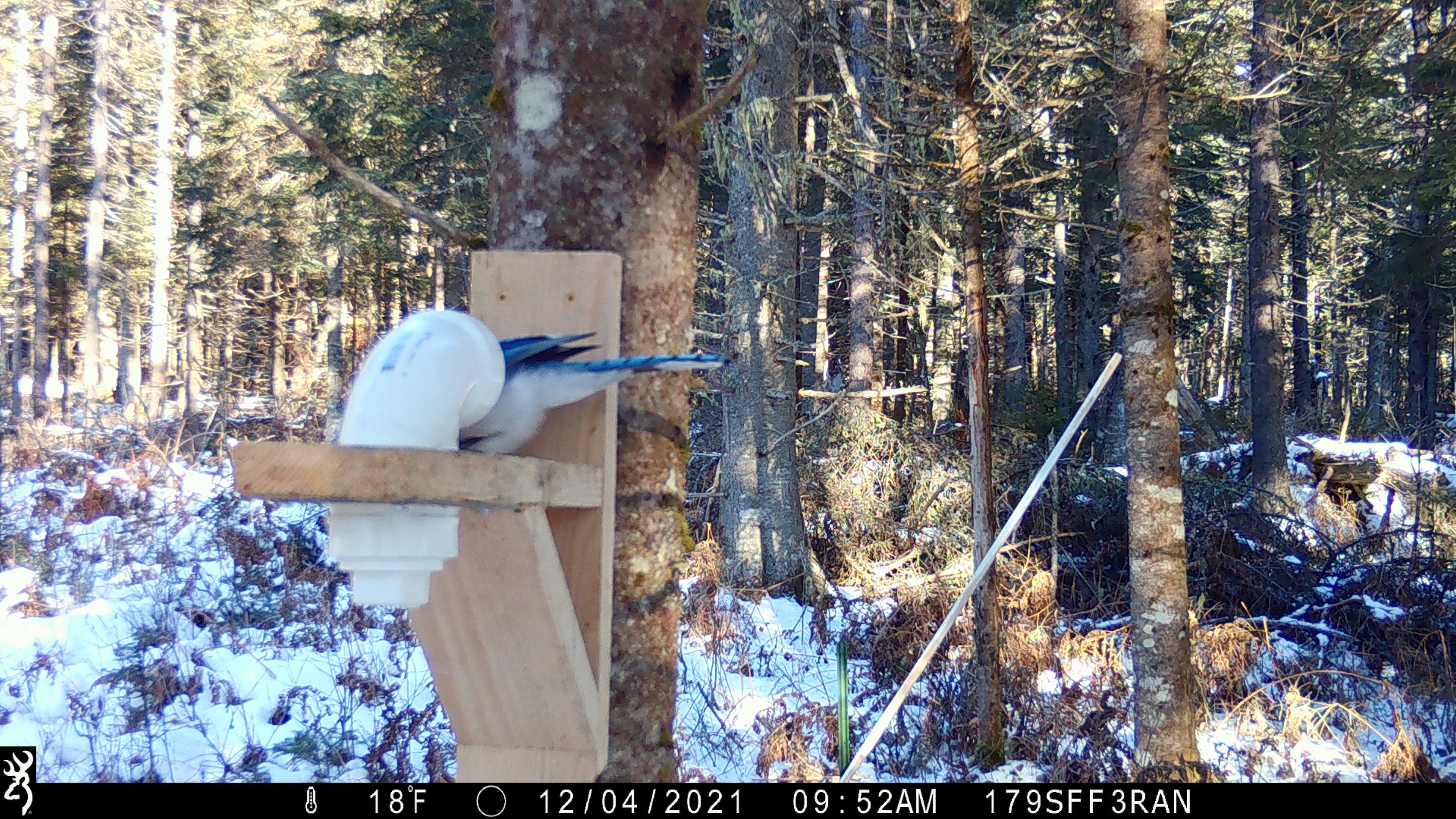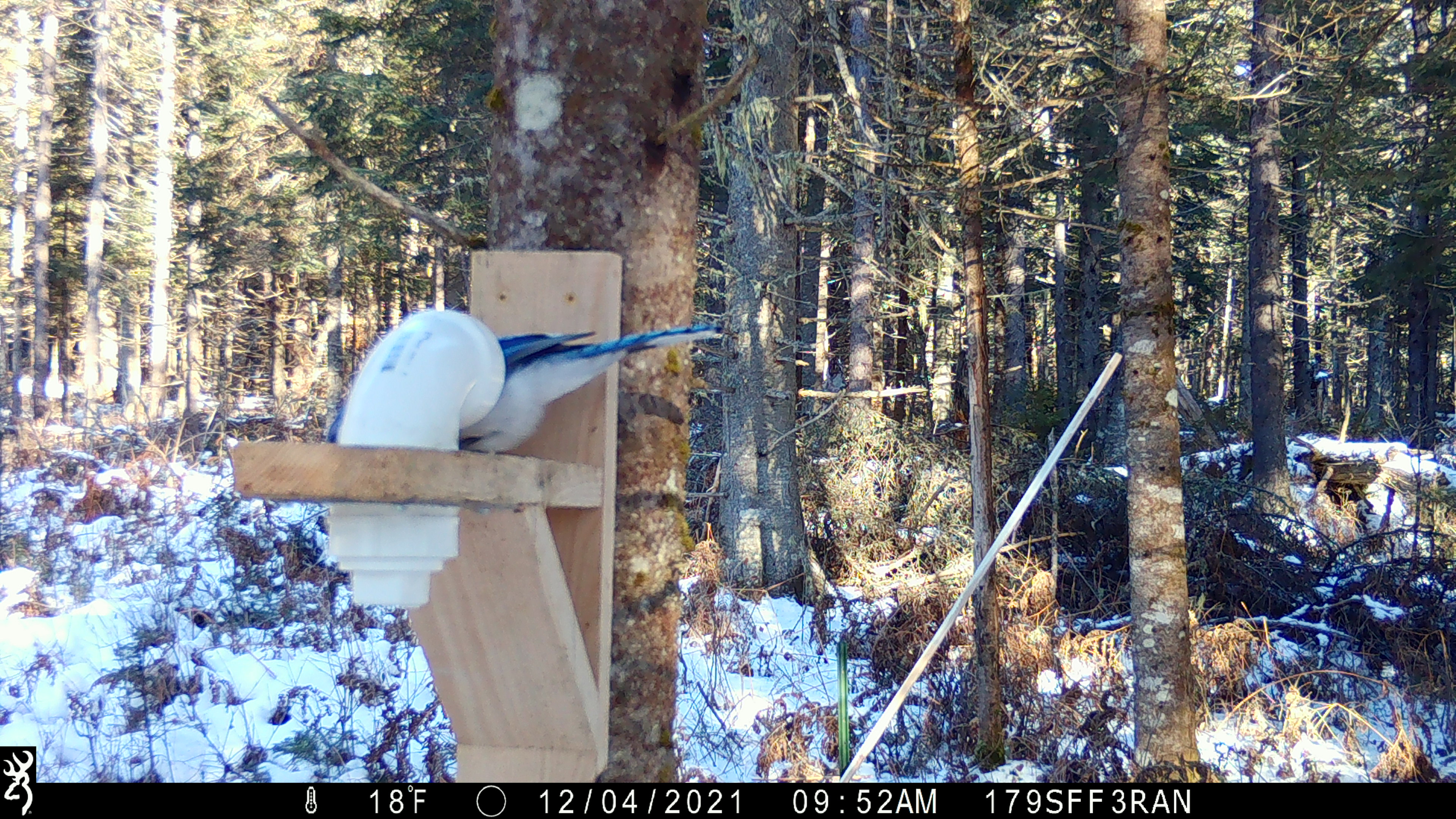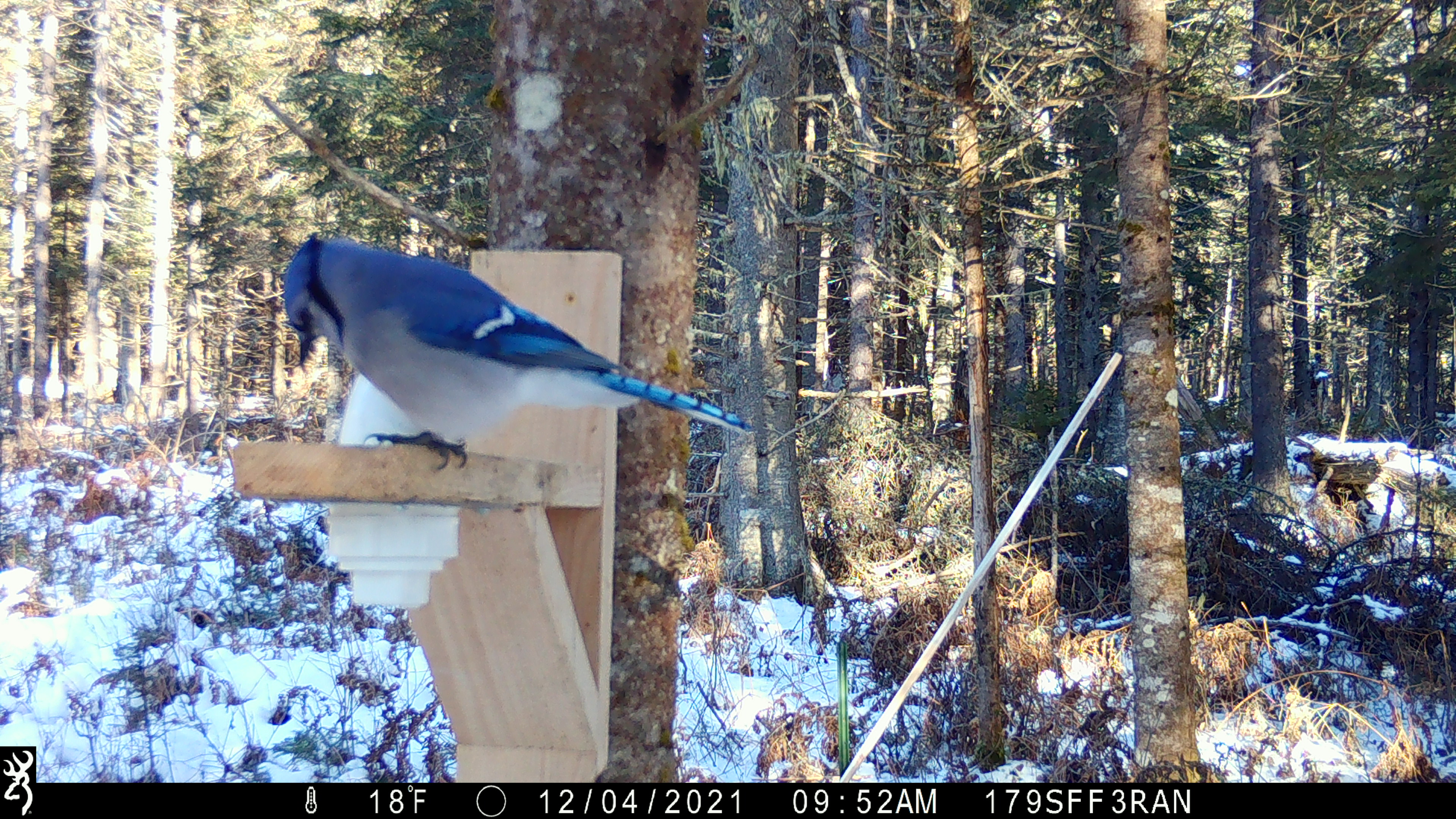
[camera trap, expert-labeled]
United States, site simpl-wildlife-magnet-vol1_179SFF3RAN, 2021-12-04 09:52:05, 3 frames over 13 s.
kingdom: Animalia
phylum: Chordata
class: Aves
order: Passeriformes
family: Corvidae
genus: Cyanocitta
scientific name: Cyanocitta cristata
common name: blue jay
Blue jay (Cyanocitta cristata).